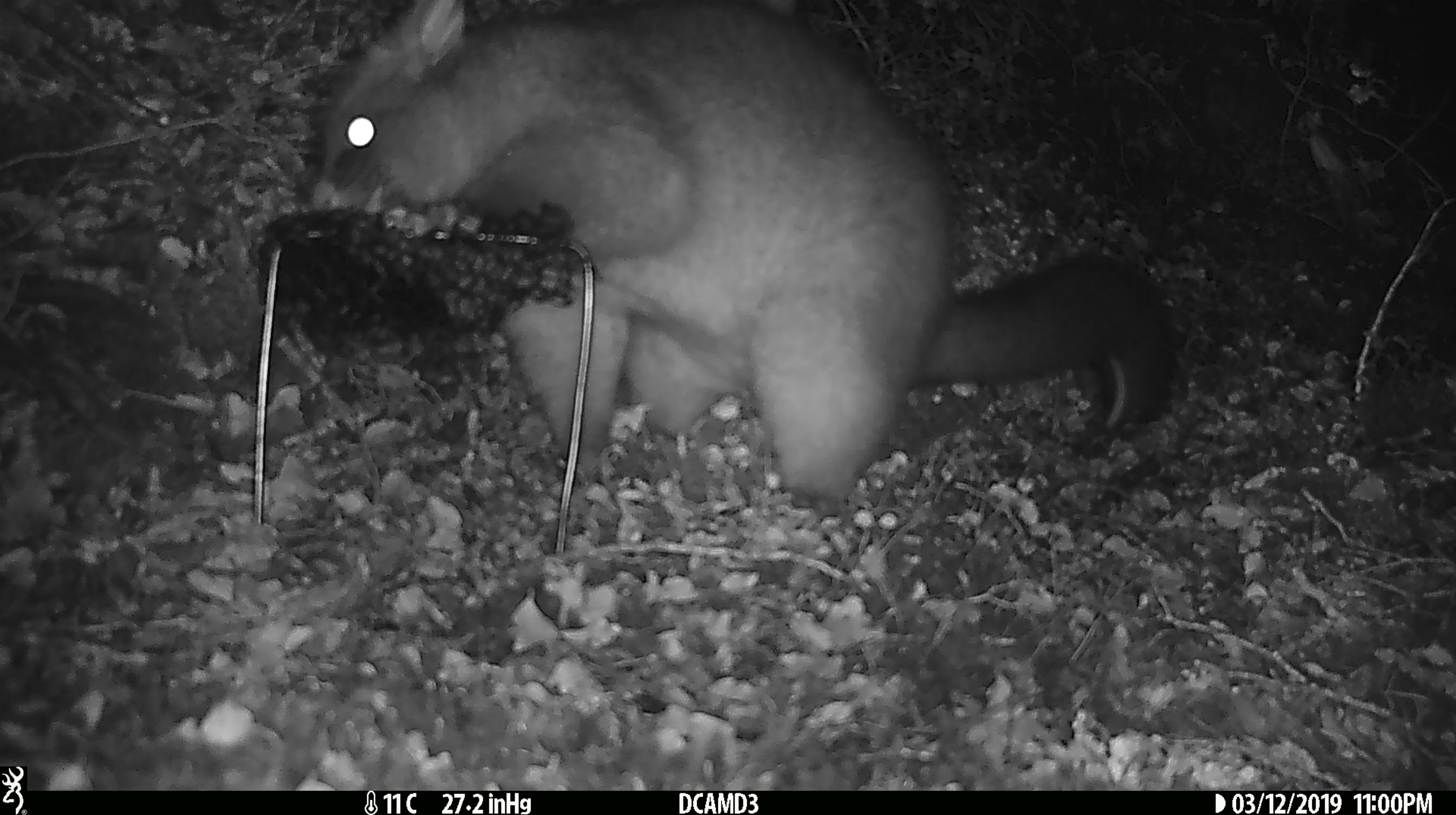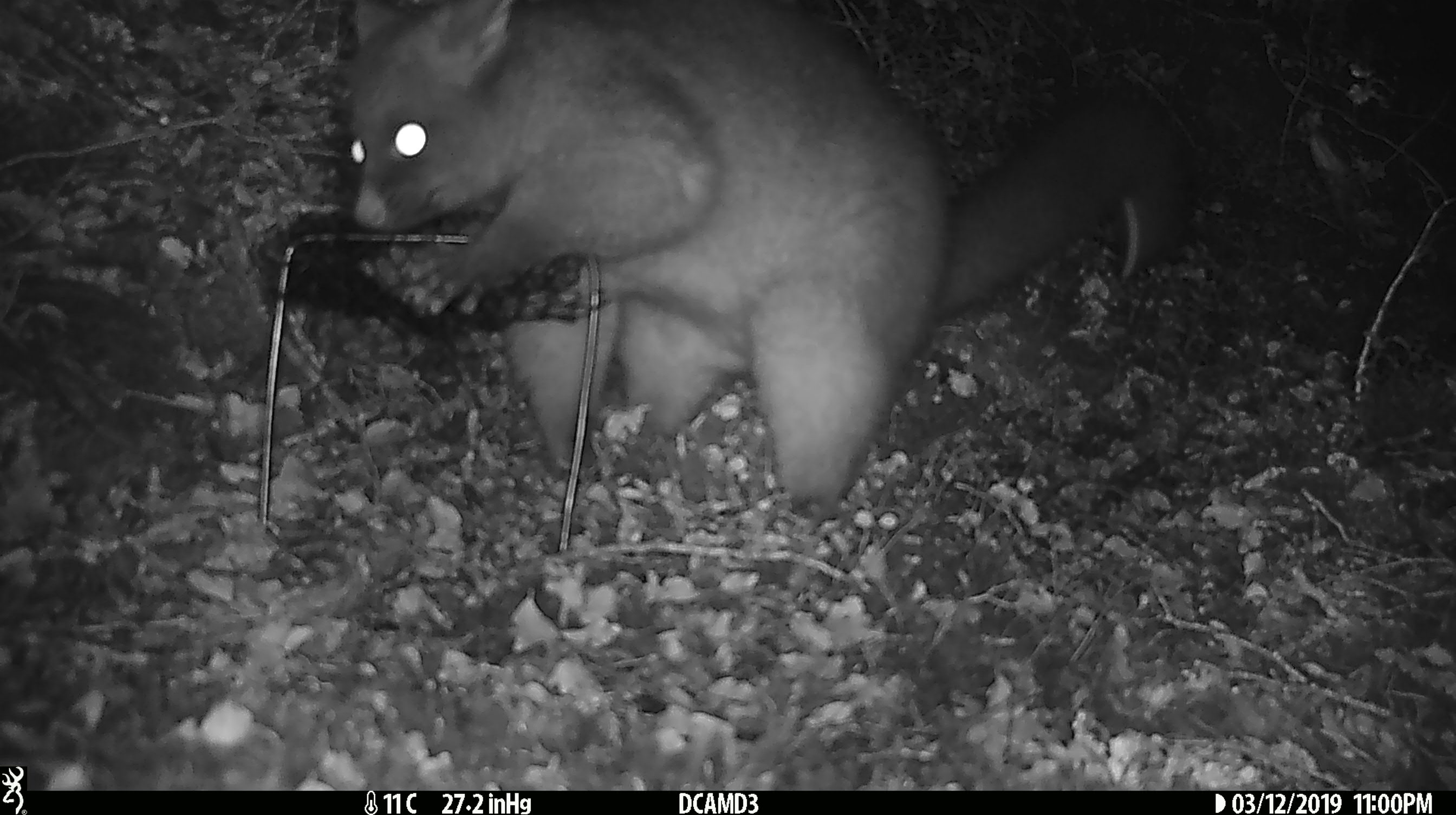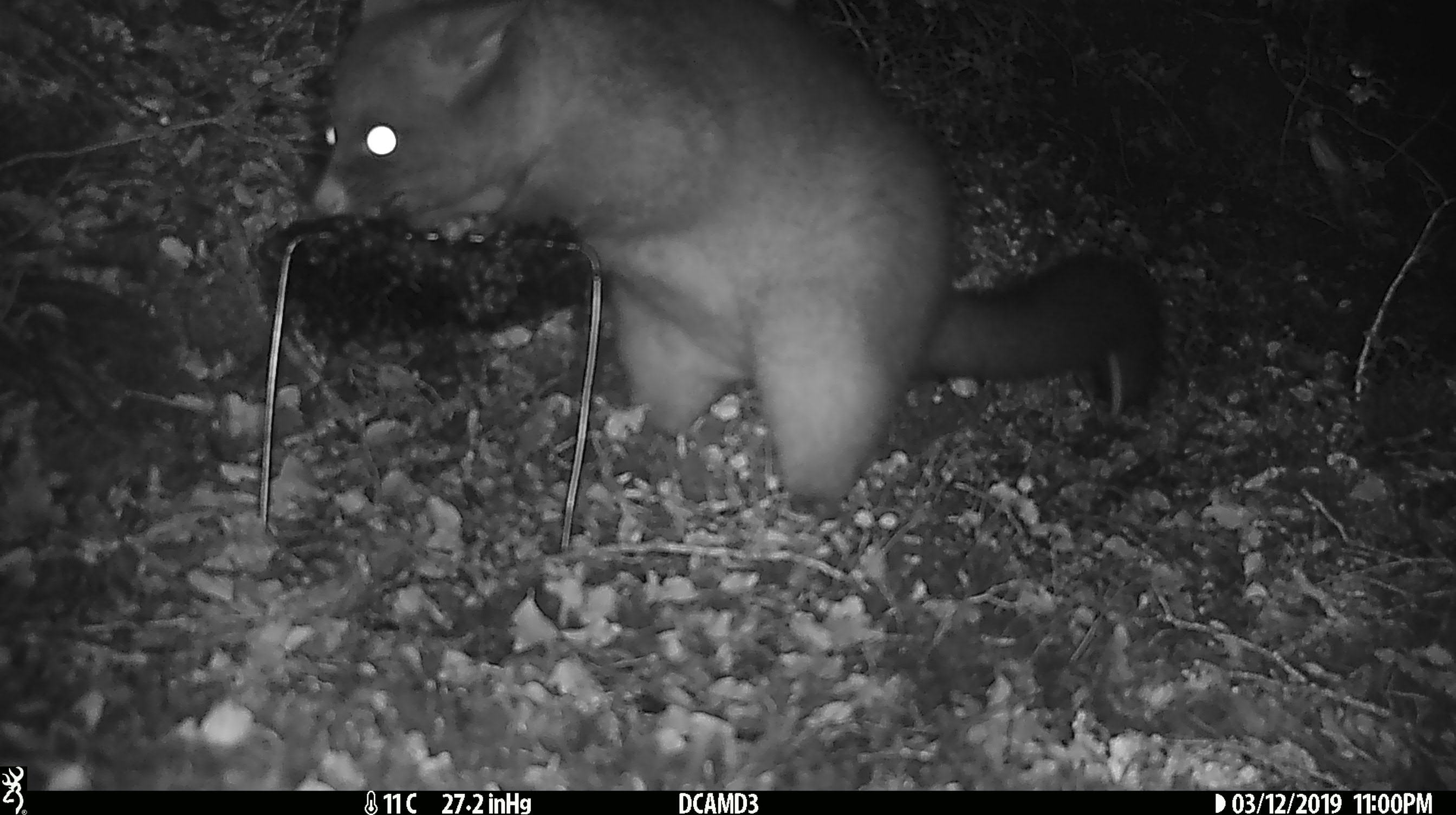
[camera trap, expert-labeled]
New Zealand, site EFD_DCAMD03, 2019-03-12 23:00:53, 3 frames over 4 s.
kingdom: Animalia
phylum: Chordata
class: Mammalia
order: Diprotodontia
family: Phalangeridae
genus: Trichosurus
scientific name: Trichosurus vulpecula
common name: common brushtail possum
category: possum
Possum (common brushtail possum) (Trichosurus vulpecula).